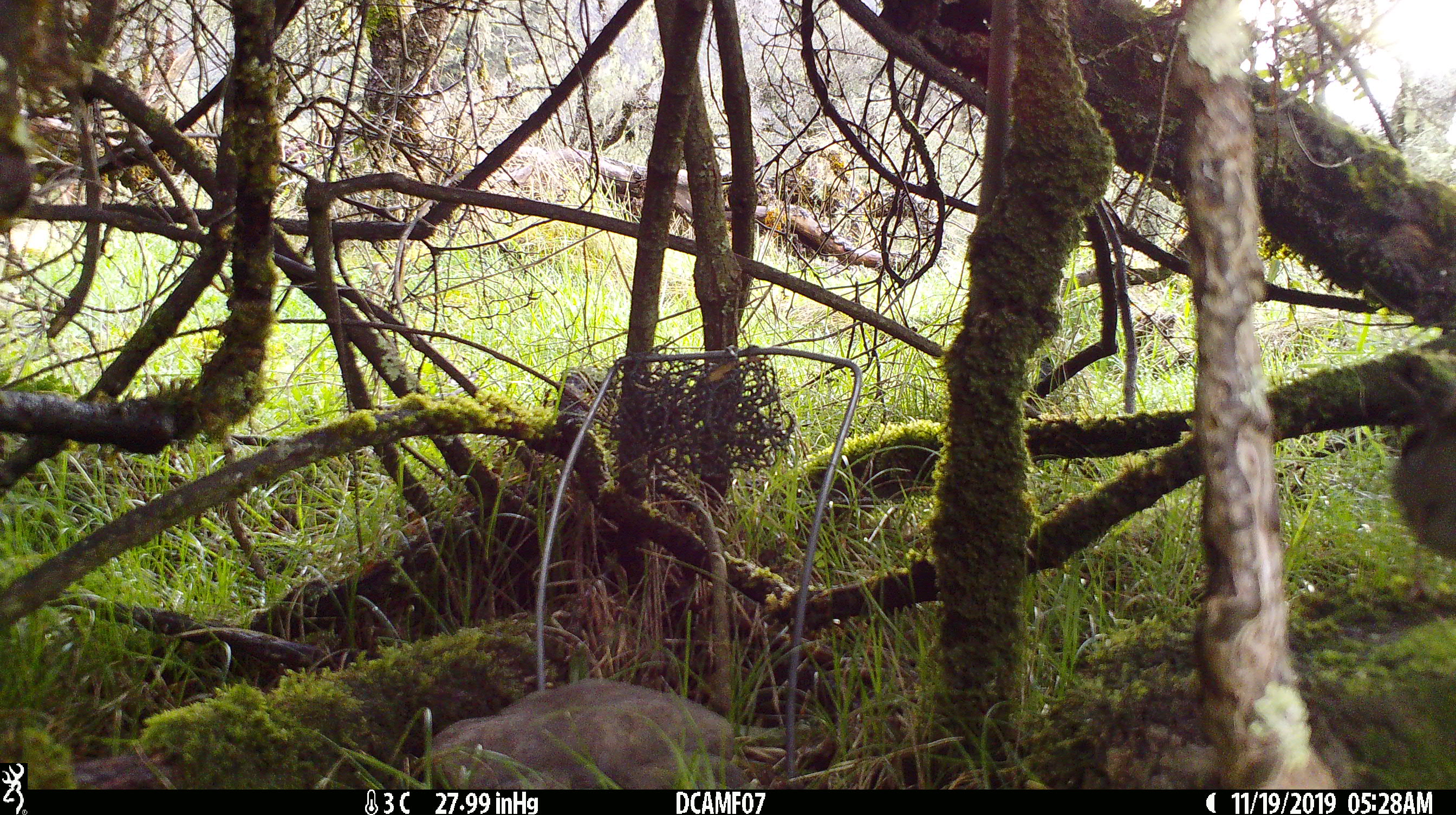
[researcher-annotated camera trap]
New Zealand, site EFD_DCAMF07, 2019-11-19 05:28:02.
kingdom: Animalia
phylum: Chordata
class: Aves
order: Passeriformes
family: Turdidae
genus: Turdus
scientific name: Turdus philomelos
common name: song thrush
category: thrush